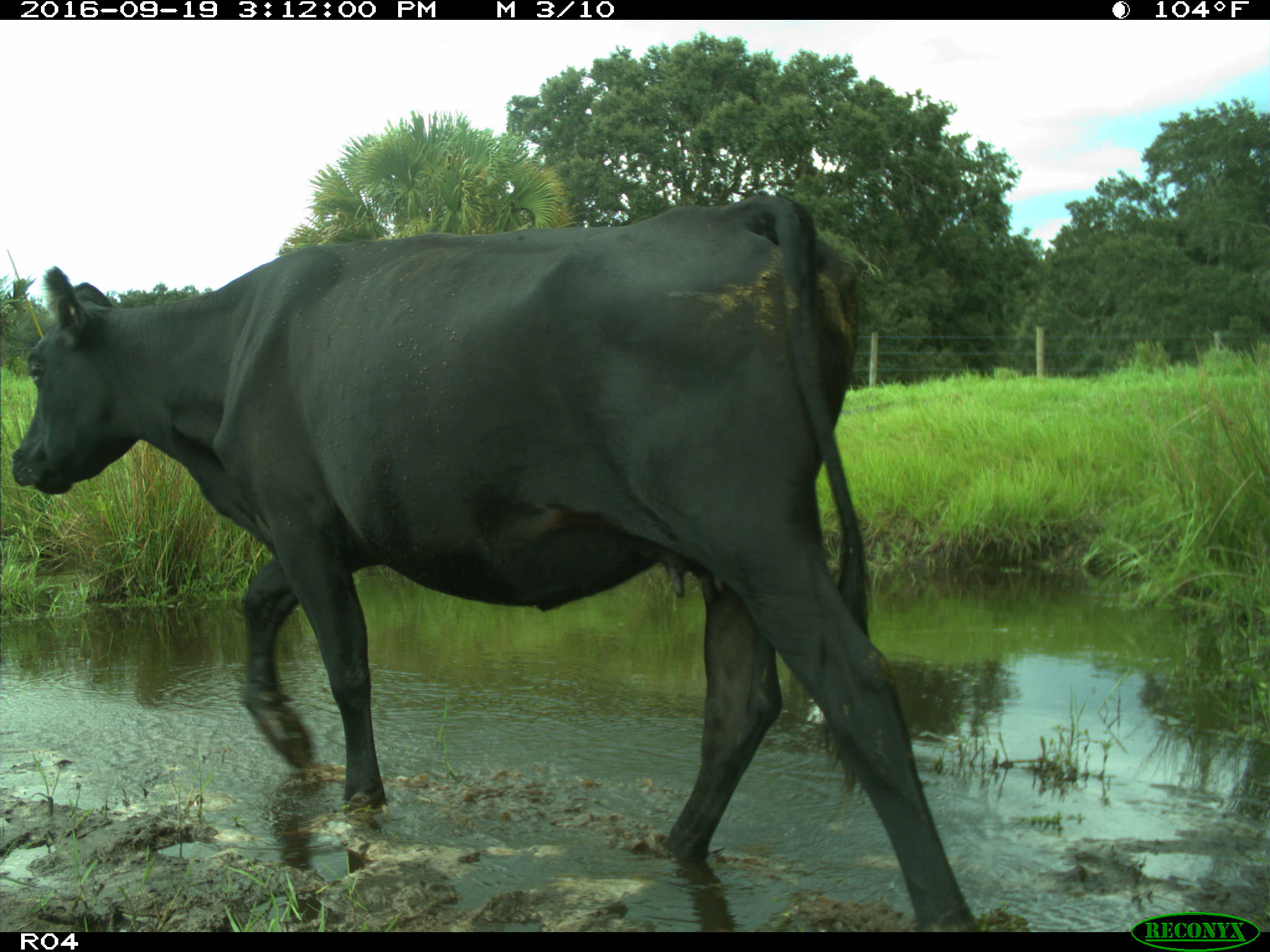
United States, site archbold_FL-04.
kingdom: Animalia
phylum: Chordata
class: Mammalia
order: Artiodactyla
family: Bovidae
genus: Bos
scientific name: Bos taurus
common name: domestic cow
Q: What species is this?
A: Bos taurus (domestic cow).